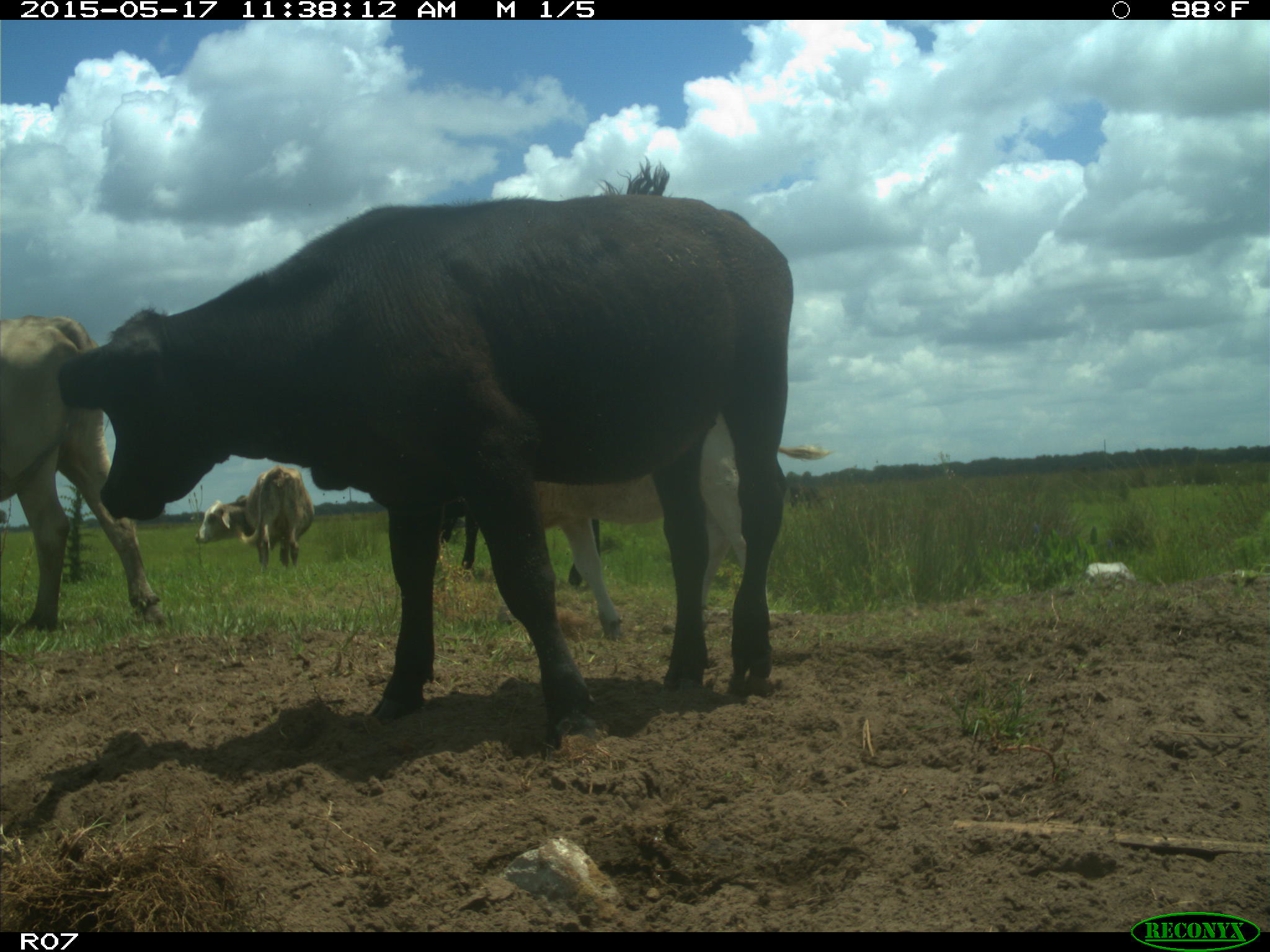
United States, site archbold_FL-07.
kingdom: Animalia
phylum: Chordata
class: Mammalia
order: Artiodactyla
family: Bovidae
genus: Bos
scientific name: Bos taurus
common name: domestic cow